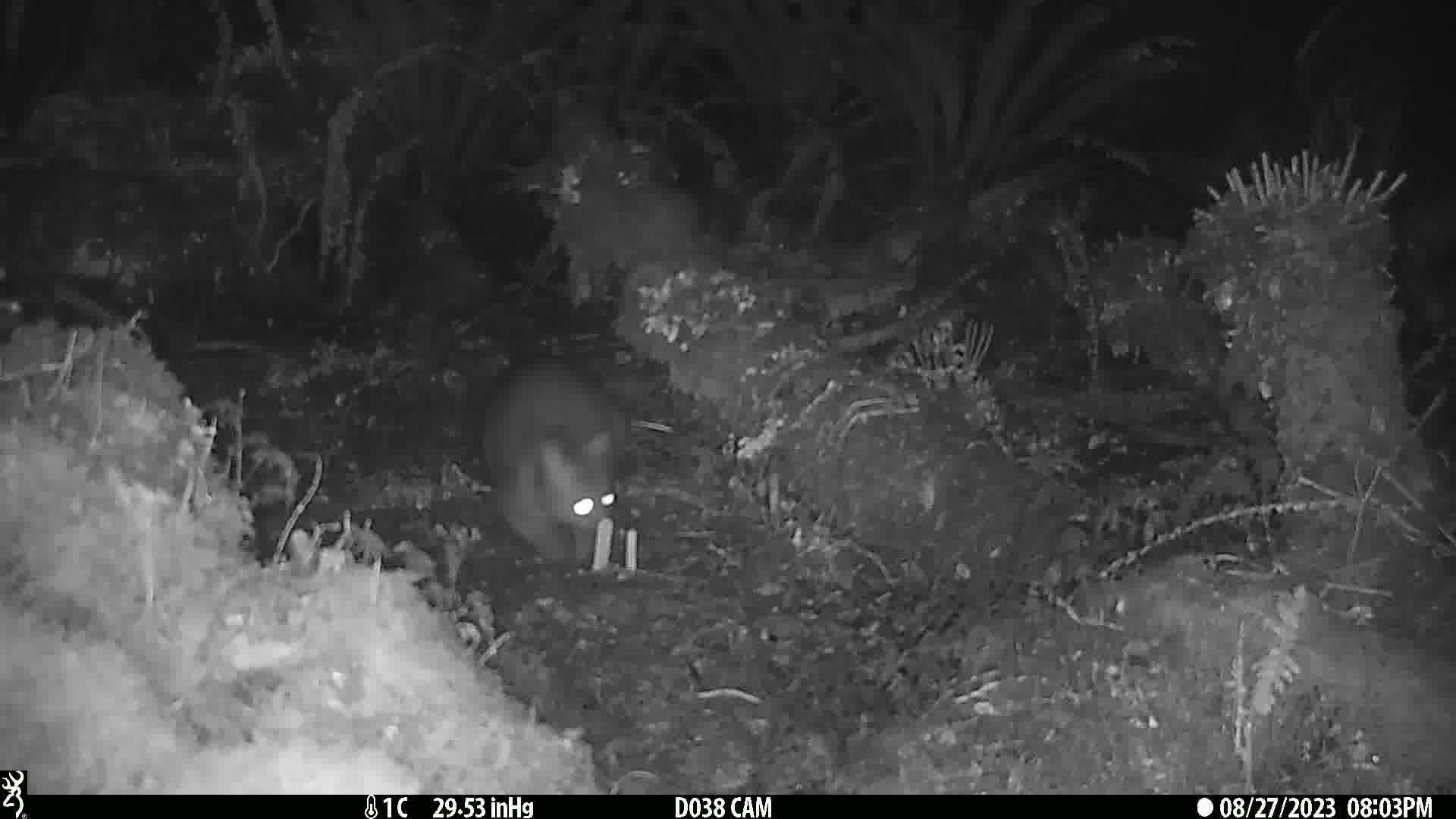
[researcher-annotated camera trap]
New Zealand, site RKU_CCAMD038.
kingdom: Animalia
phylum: Chordata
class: Mammalia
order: Diprotodontia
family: Phalangeridae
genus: Trichosurus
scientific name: Trichosurus vulpecula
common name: common brushtail possum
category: possum